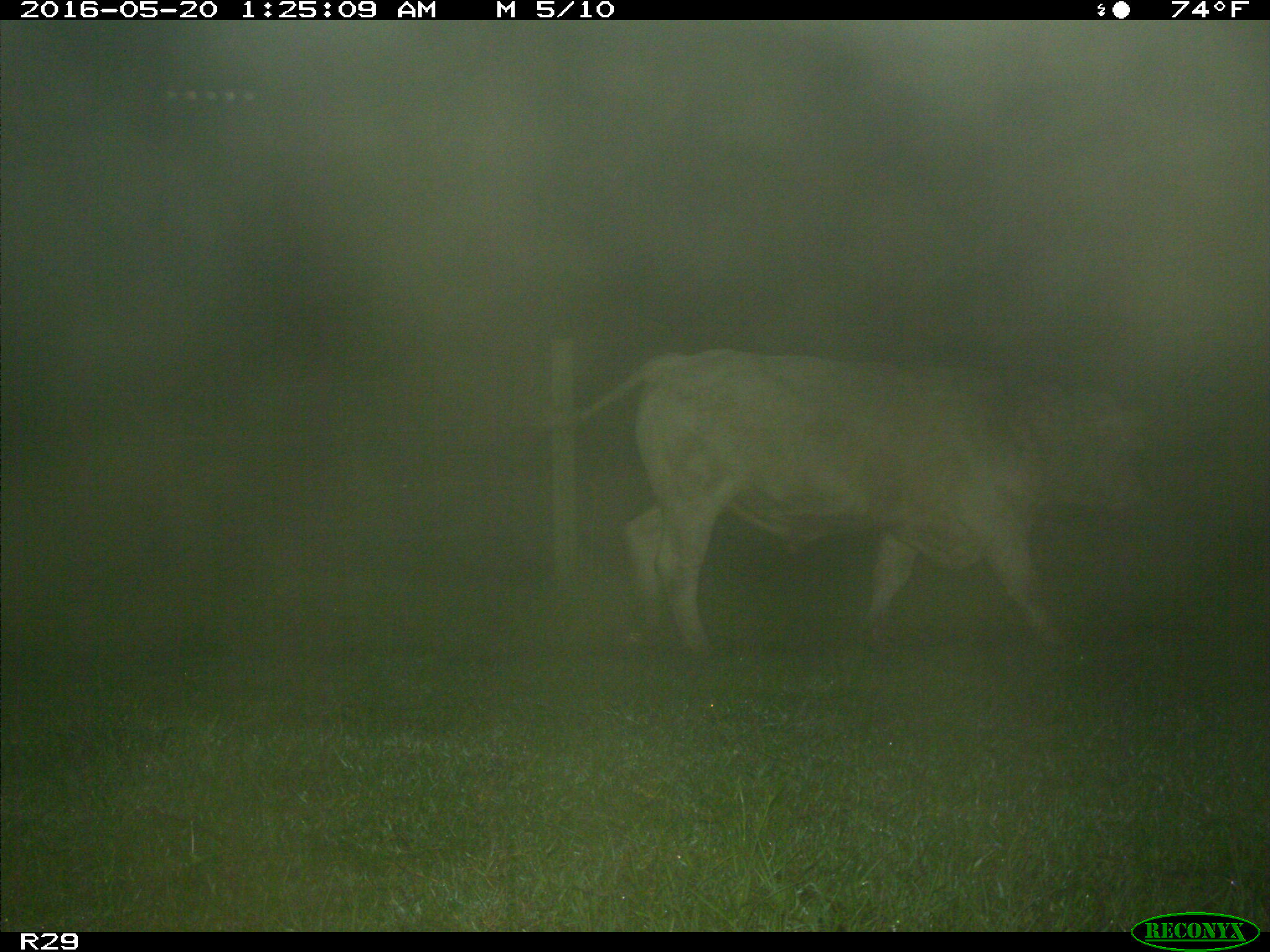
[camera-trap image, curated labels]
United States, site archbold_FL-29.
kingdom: Animalia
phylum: Chordata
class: Mammalia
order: Artiodactyla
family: Bovidae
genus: Bos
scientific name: Bos taurus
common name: domestic cow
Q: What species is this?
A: Bos taurus (domestic cow).